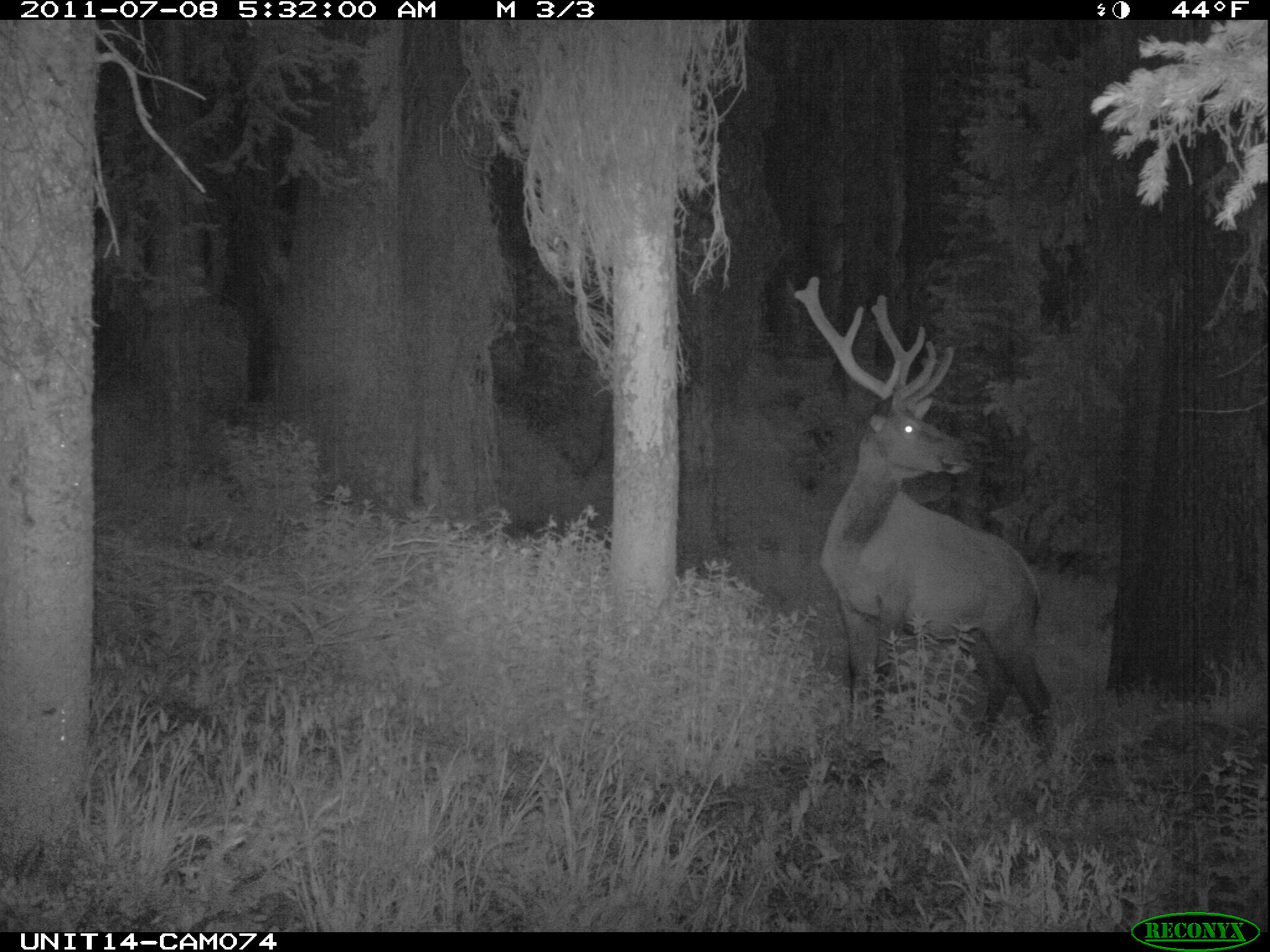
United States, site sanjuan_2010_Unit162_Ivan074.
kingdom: Animalia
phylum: Chordata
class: Mammalia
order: Artiodactyla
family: Cervidae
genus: Cervus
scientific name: Cervus elaphus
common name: red deer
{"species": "Cervus elaphus (red deer)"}